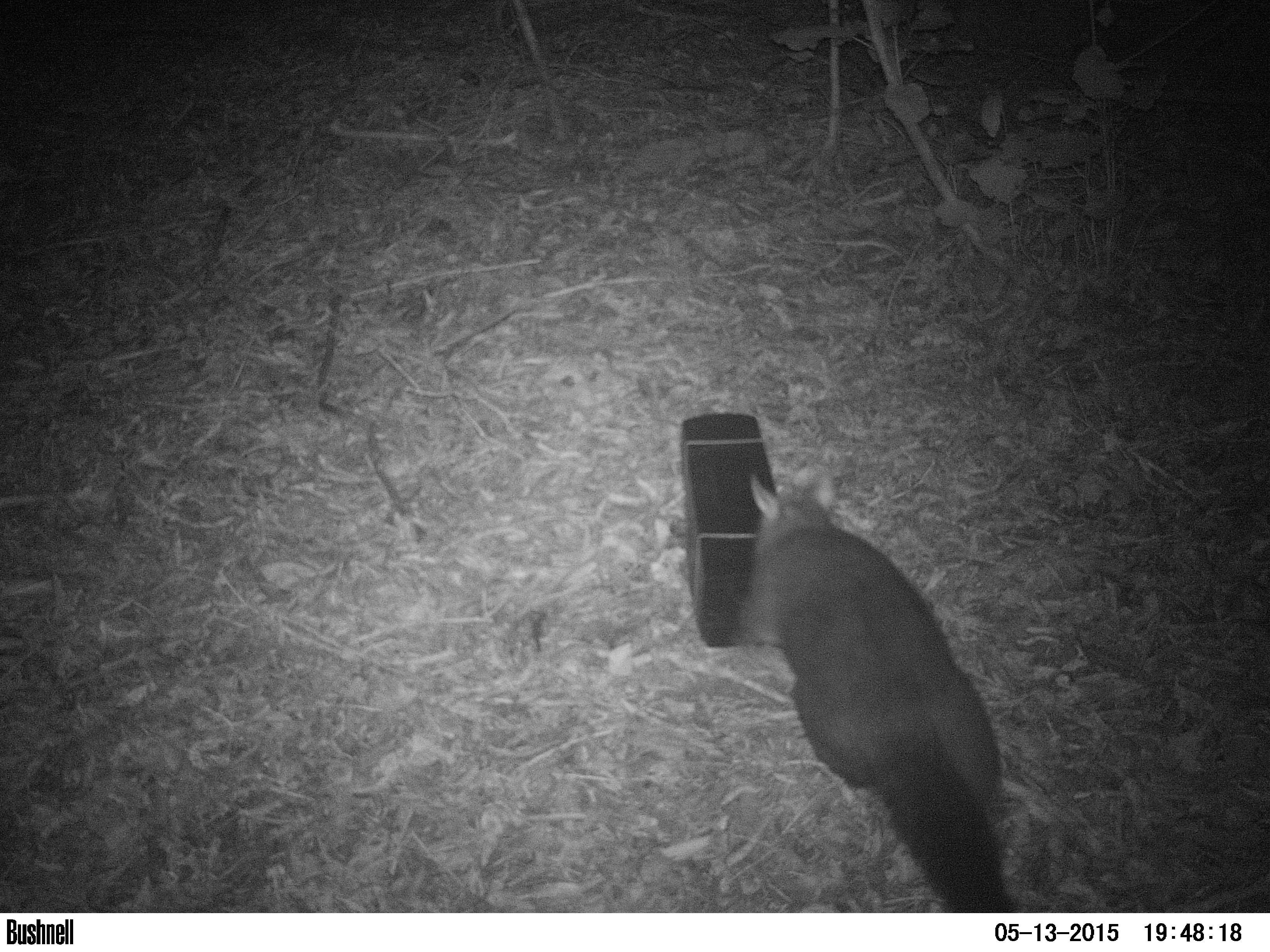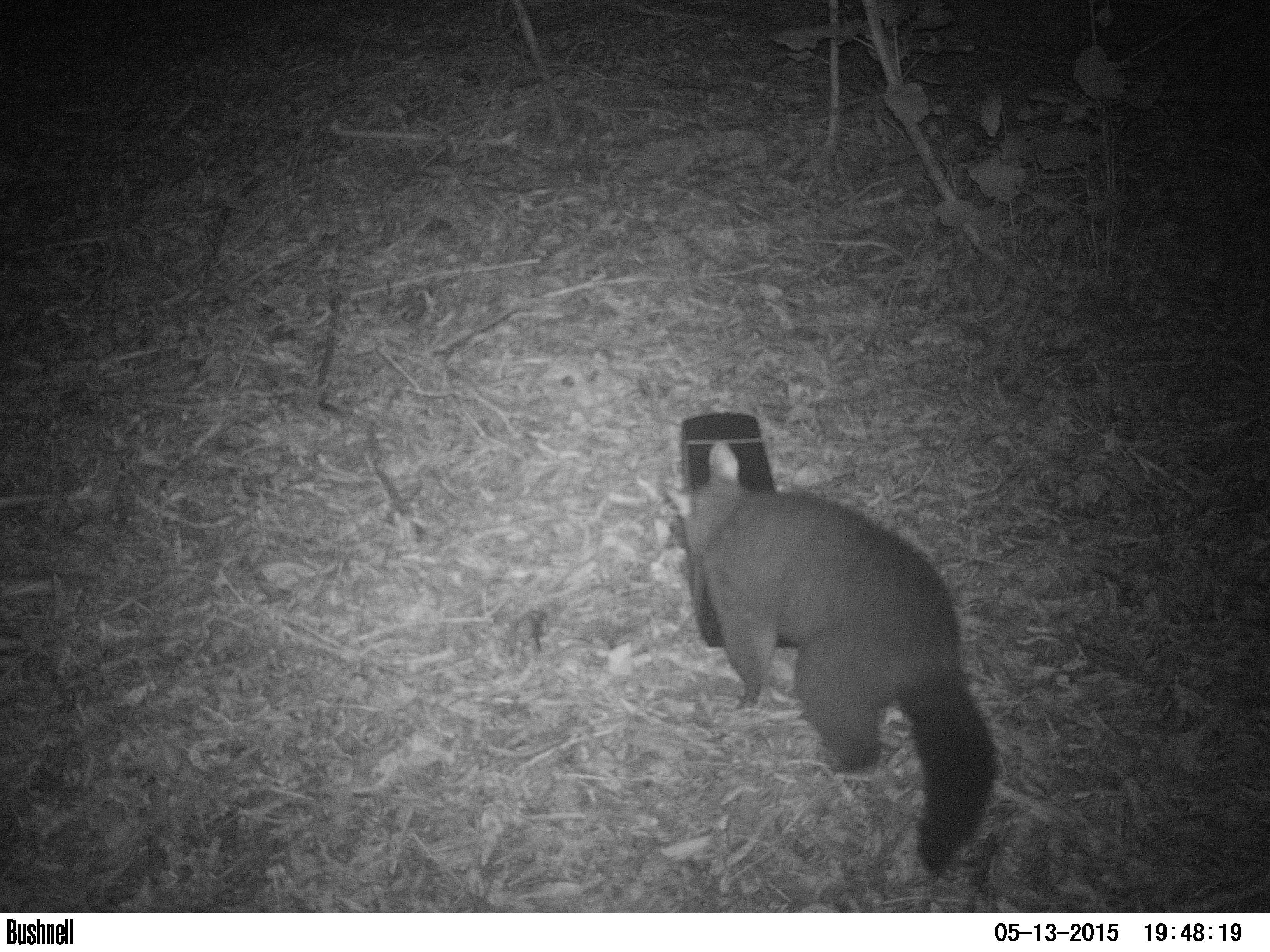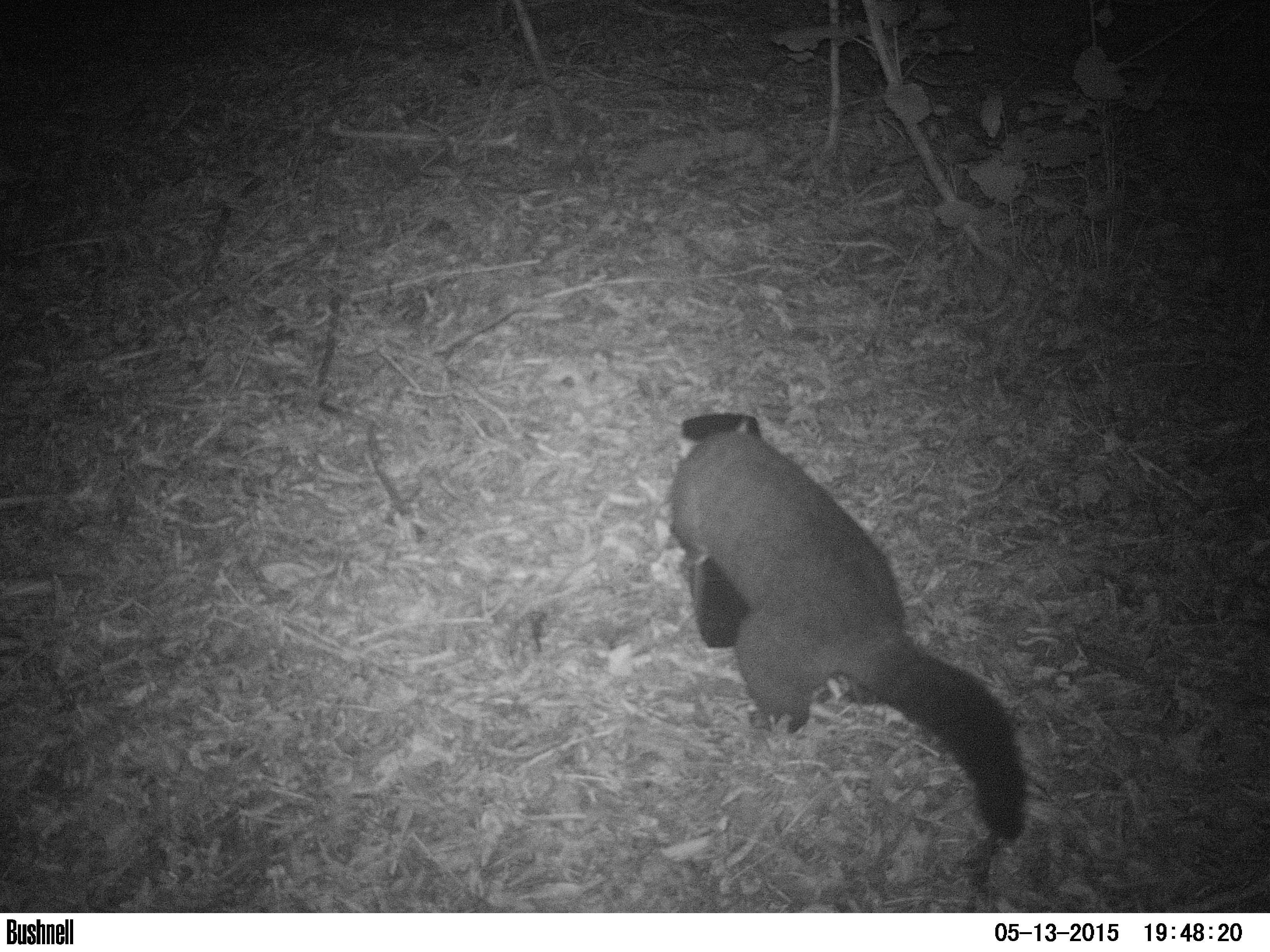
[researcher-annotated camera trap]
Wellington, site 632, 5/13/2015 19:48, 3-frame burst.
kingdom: Animalia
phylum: Chordata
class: Mammalia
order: Didelphimorphia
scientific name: Didelphimorphia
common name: possum